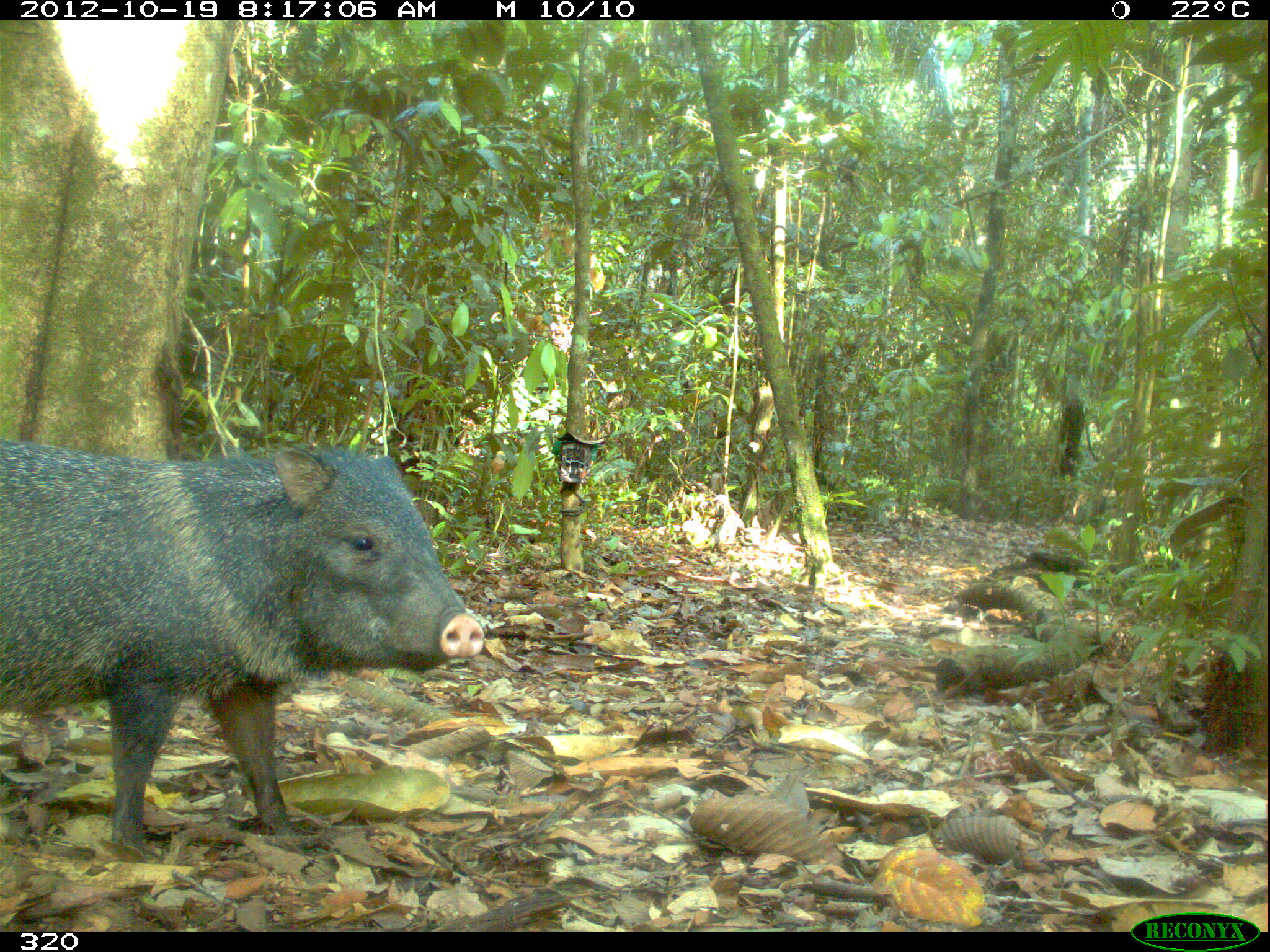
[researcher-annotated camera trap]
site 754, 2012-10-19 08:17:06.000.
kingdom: Animalia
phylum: Chordata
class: Mammalia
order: Artiodactyla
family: Tayassuidae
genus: Pecari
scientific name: Pecari tajacu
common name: collared peccary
Pecari tajacu (collared peccary).